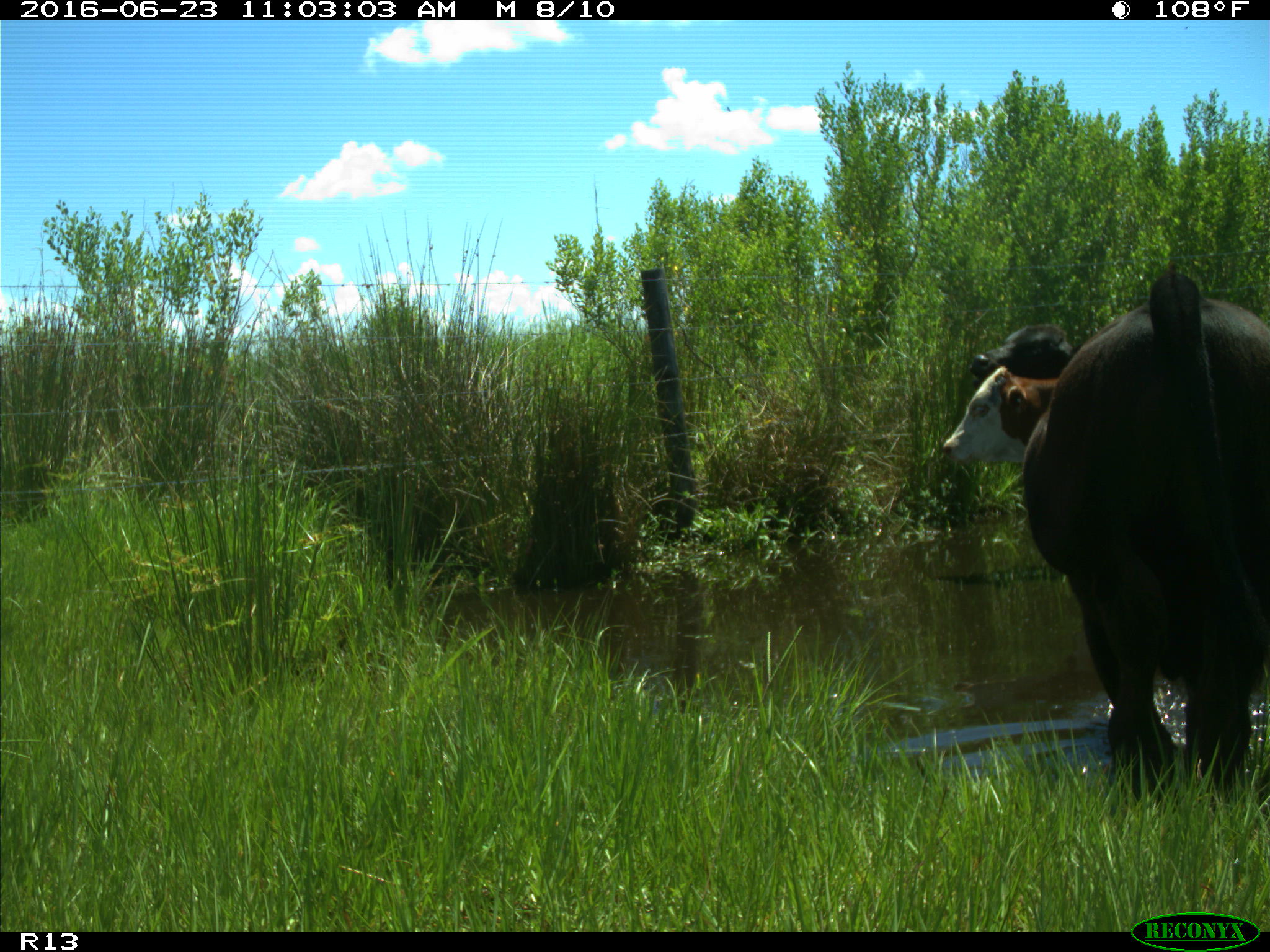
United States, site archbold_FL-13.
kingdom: Animalia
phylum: Chordata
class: Mammalia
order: Artiodactyla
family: Bovidae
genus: Bos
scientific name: Bos taurus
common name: domestic cow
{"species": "Bos taurus (domestic cow)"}